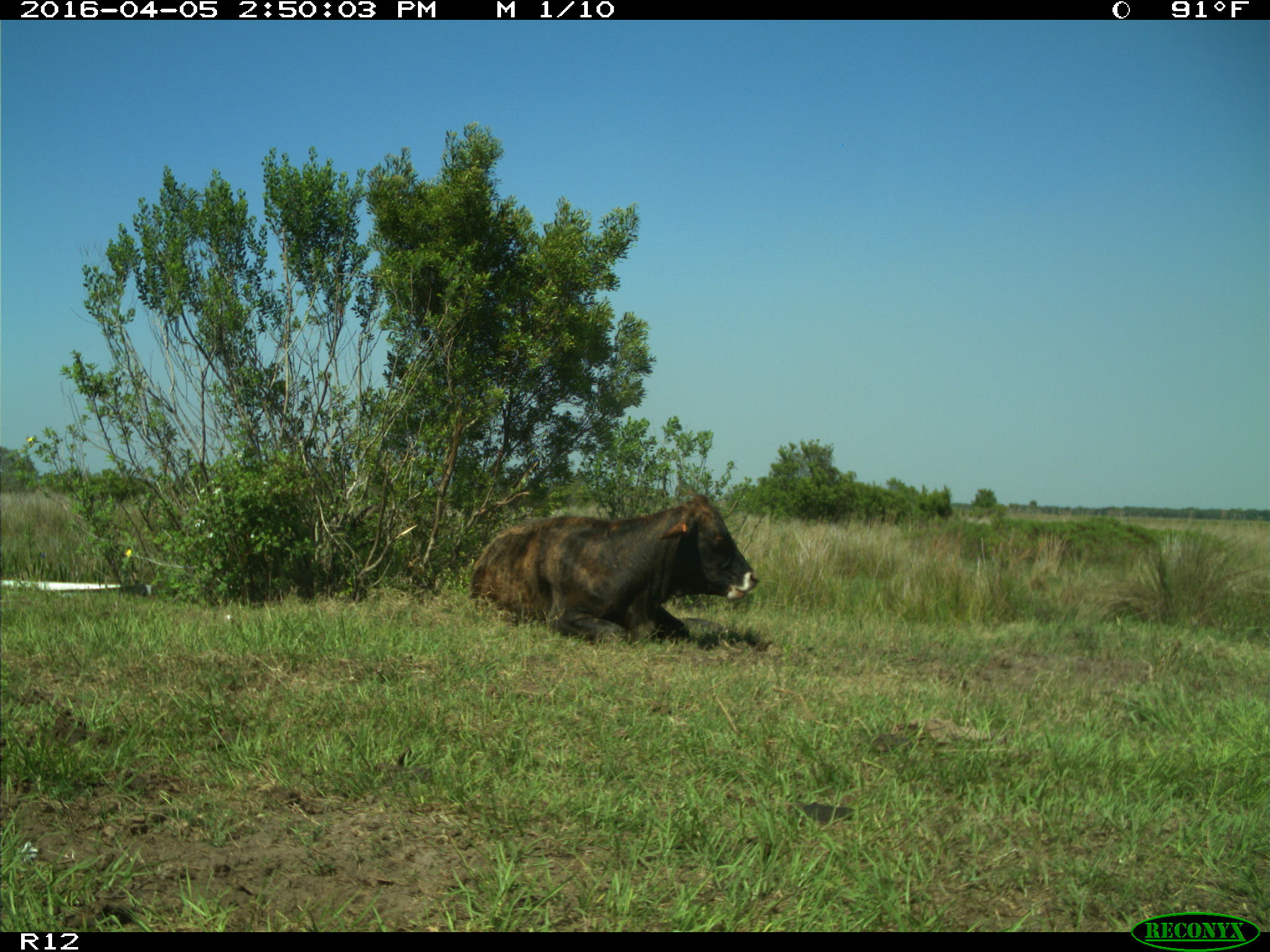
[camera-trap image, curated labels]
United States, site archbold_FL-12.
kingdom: Animalia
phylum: Chordata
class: Mammalia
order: Artiodactyla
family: Bovidae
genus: Bos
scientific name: Bos taurus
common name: domestic cow